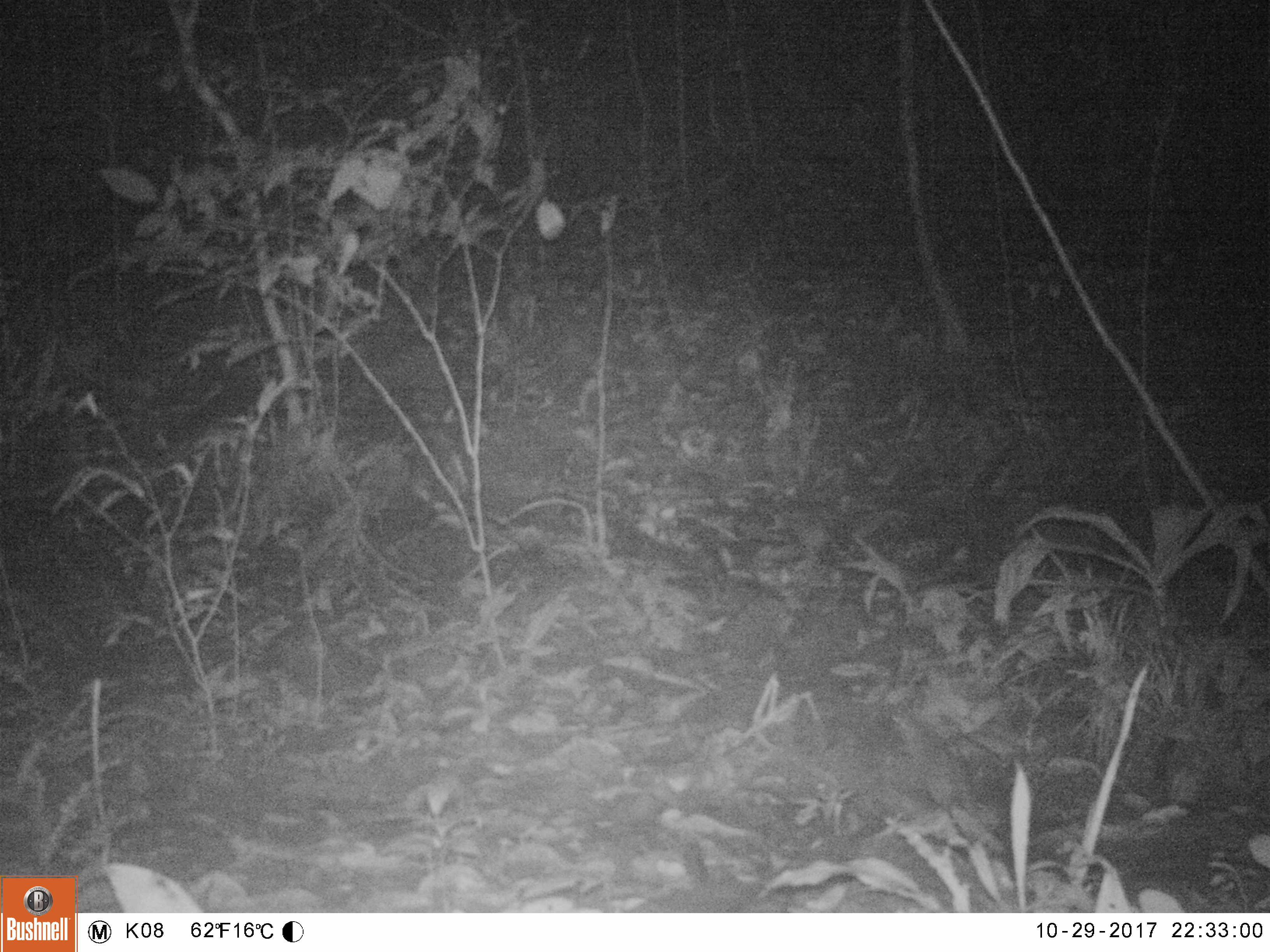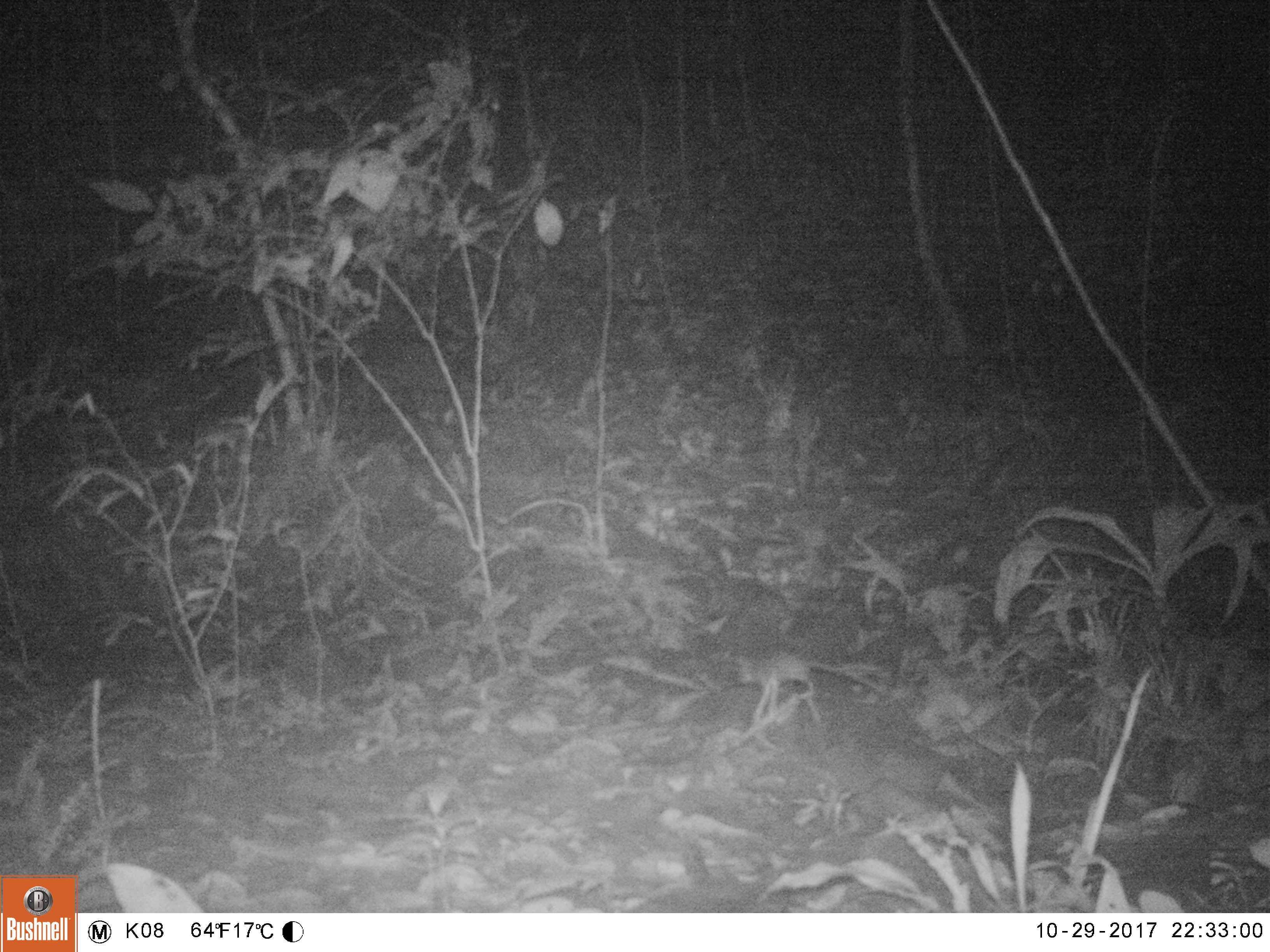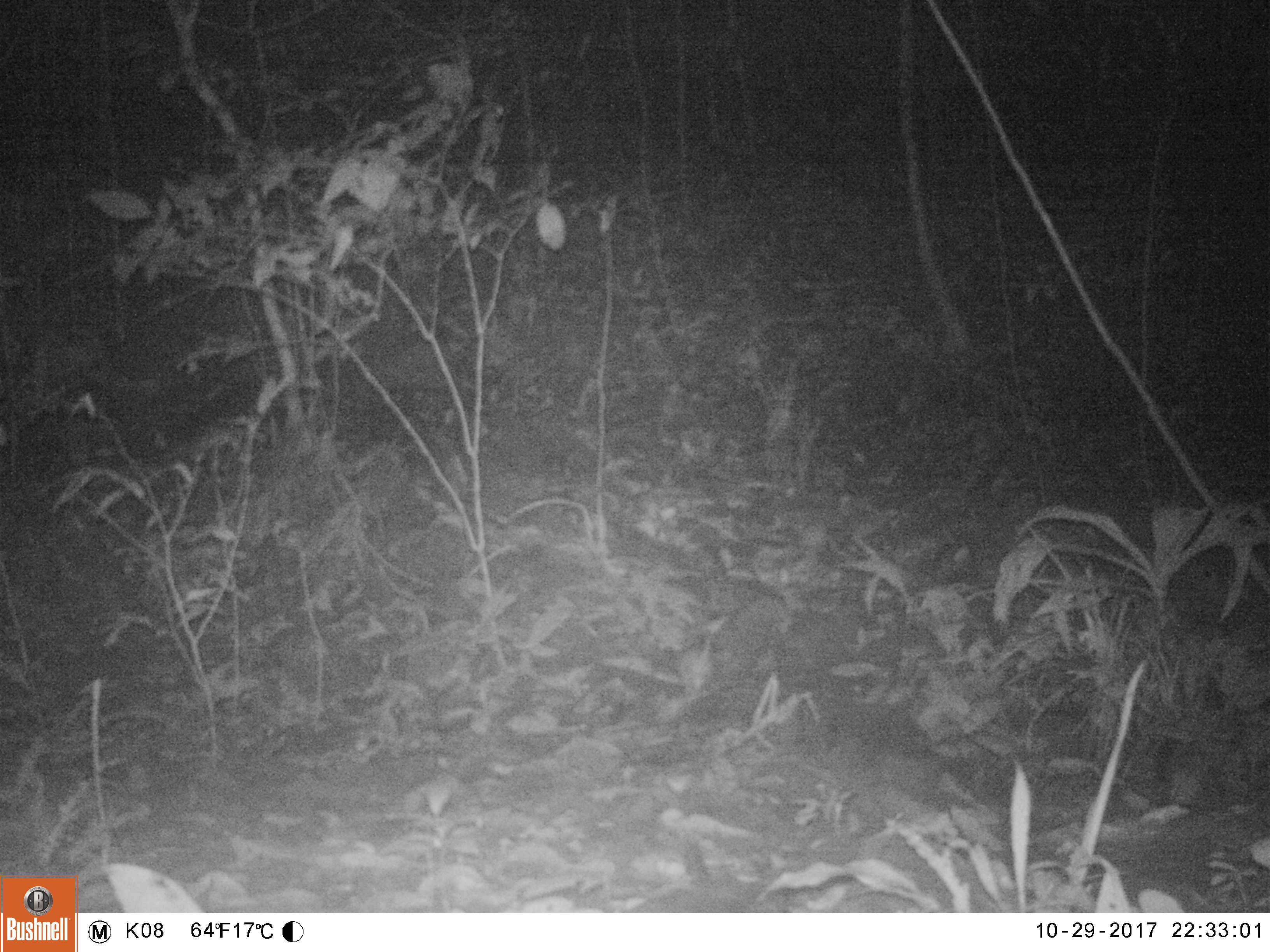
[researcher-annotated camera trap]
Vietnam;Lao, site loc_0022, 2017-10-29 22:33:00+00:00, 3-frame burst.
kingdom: Animalia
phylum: Chordata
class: Mammalia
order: Rodentia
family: Muridae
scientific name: Muridae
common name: old-world mice and rats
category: unidentified murid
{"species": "unidentified murid (old-world mice and rats) (Muridae)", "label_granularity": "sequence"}